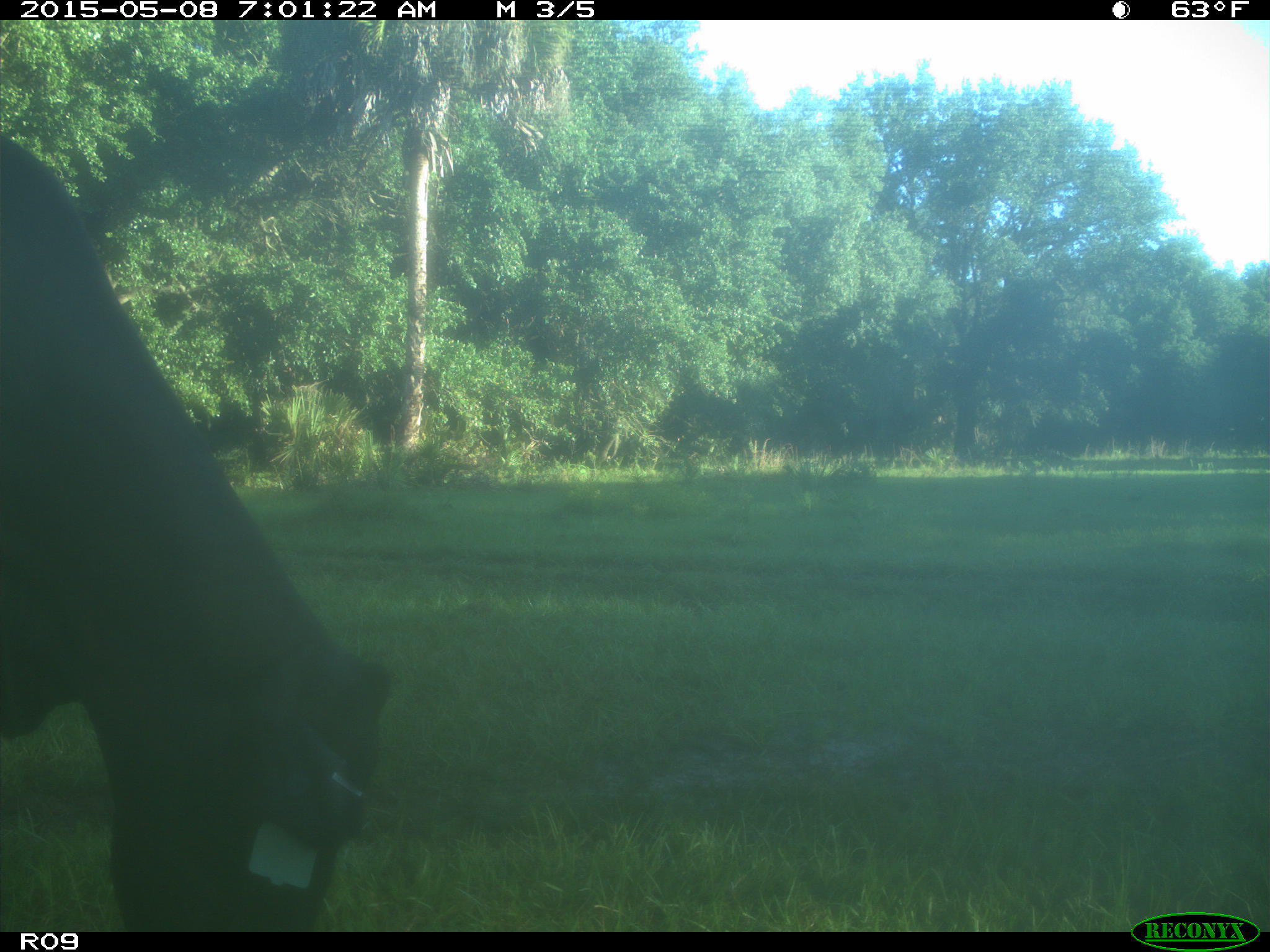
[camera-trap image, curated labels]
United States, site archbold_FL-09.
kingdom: Animalia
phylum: Chordata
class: Mammalia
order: Artiodactyla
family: Bovidae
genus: Bos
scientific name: Bos taurus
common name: domestic cow